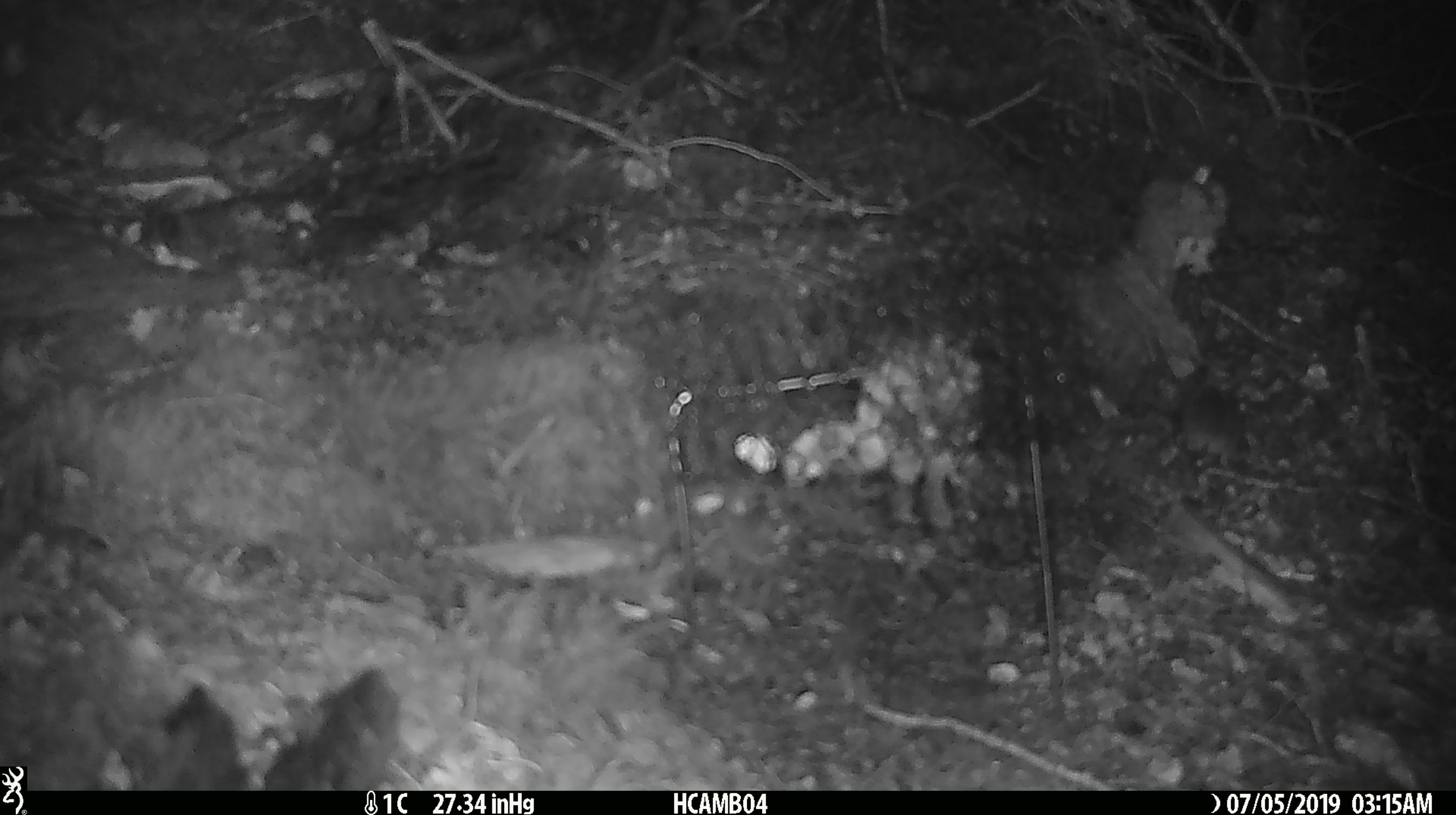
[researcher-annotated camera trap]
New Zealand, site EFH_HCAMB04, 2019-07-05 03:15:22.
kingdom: Animalia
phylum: Chordata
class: Mammalia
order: Rodentia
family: Muridae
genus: Mus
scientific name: Mus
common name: mouse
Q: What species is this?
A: Mouse (Mus).